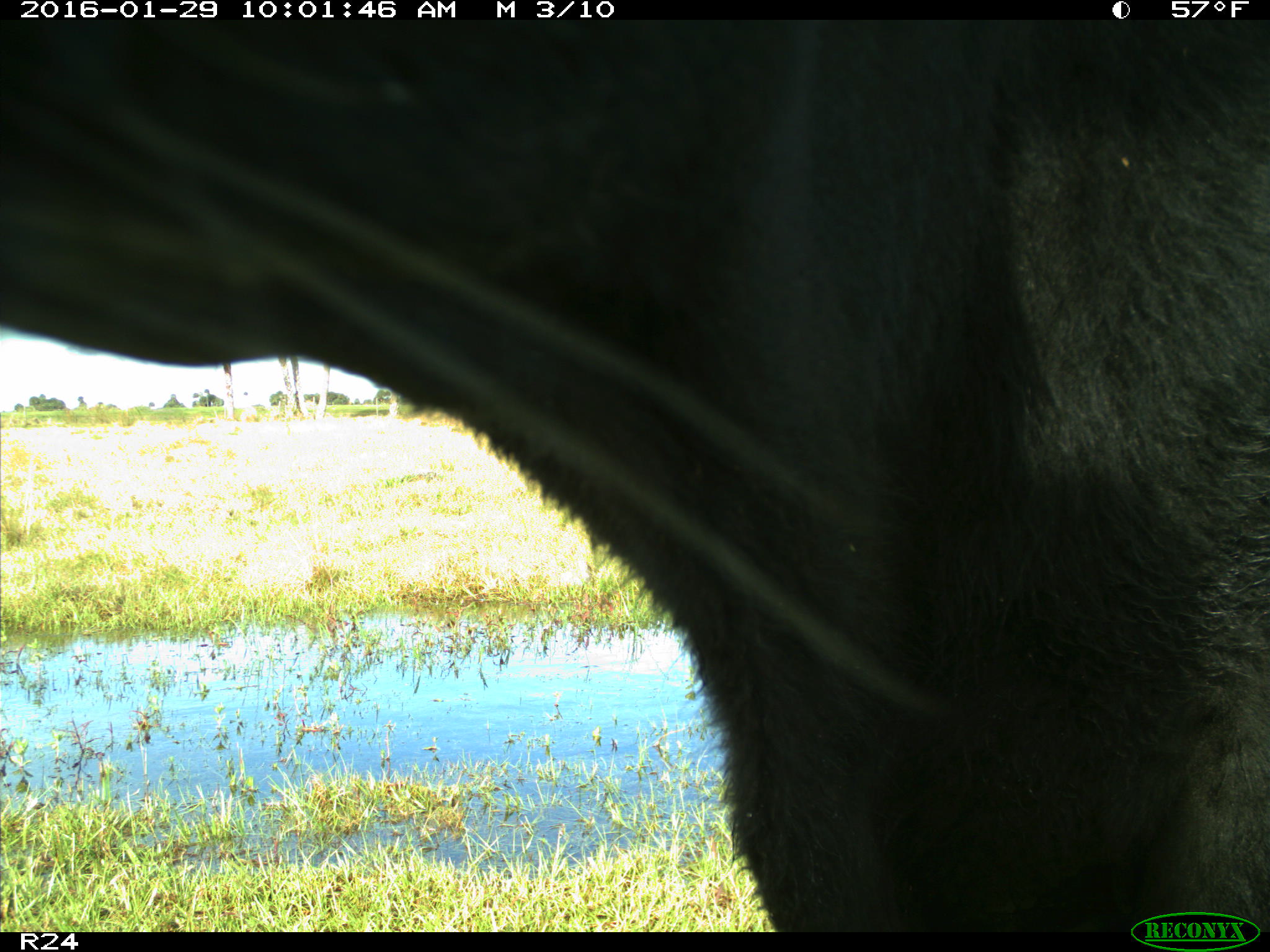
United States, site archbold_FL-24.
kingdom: Animalia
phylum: Chordata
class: Mammalia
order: Artiodactyla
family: Bovidae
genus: Bos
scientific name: Bos taurus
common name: domestic cow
Bos taurus (domestic cow).